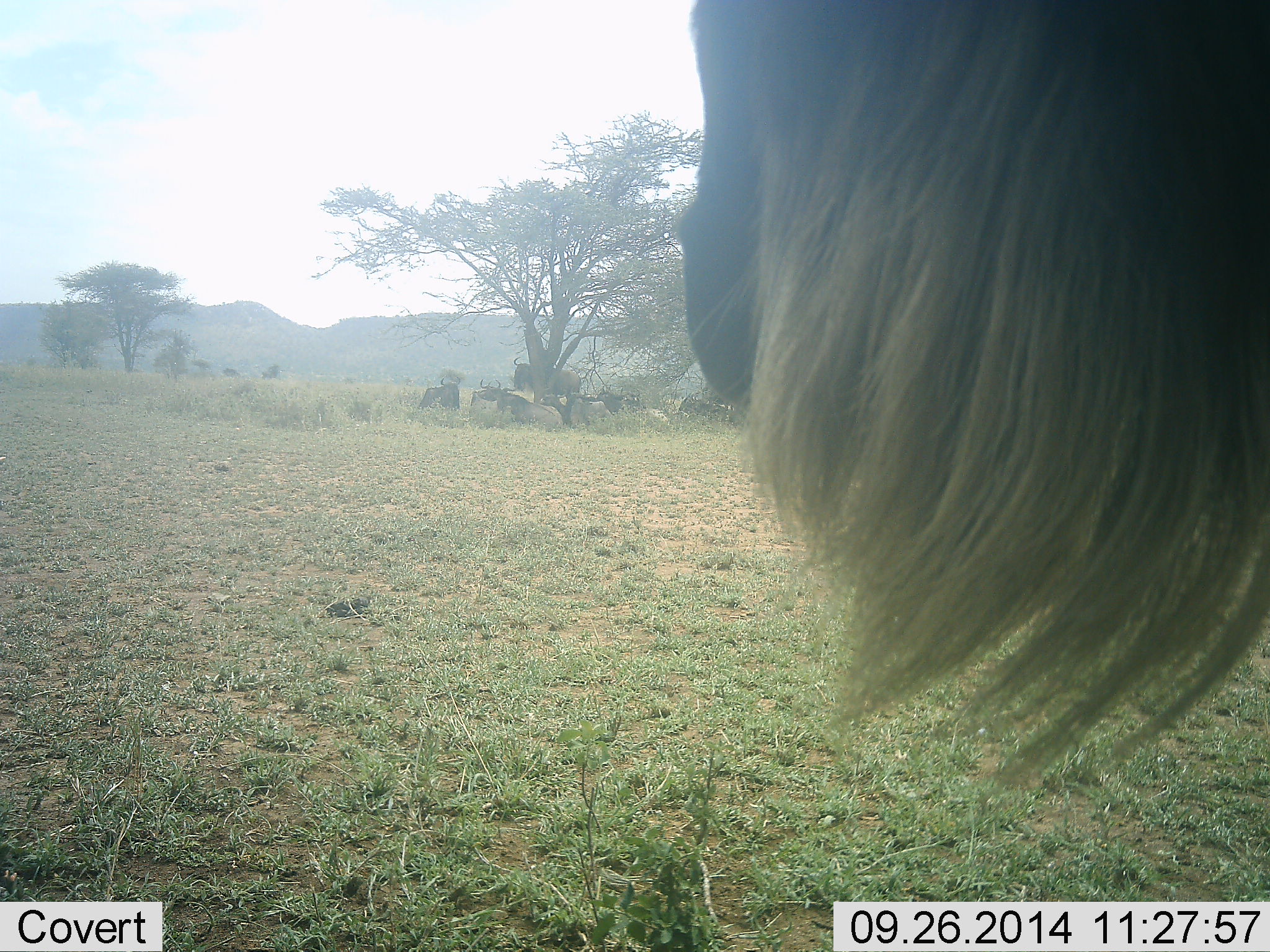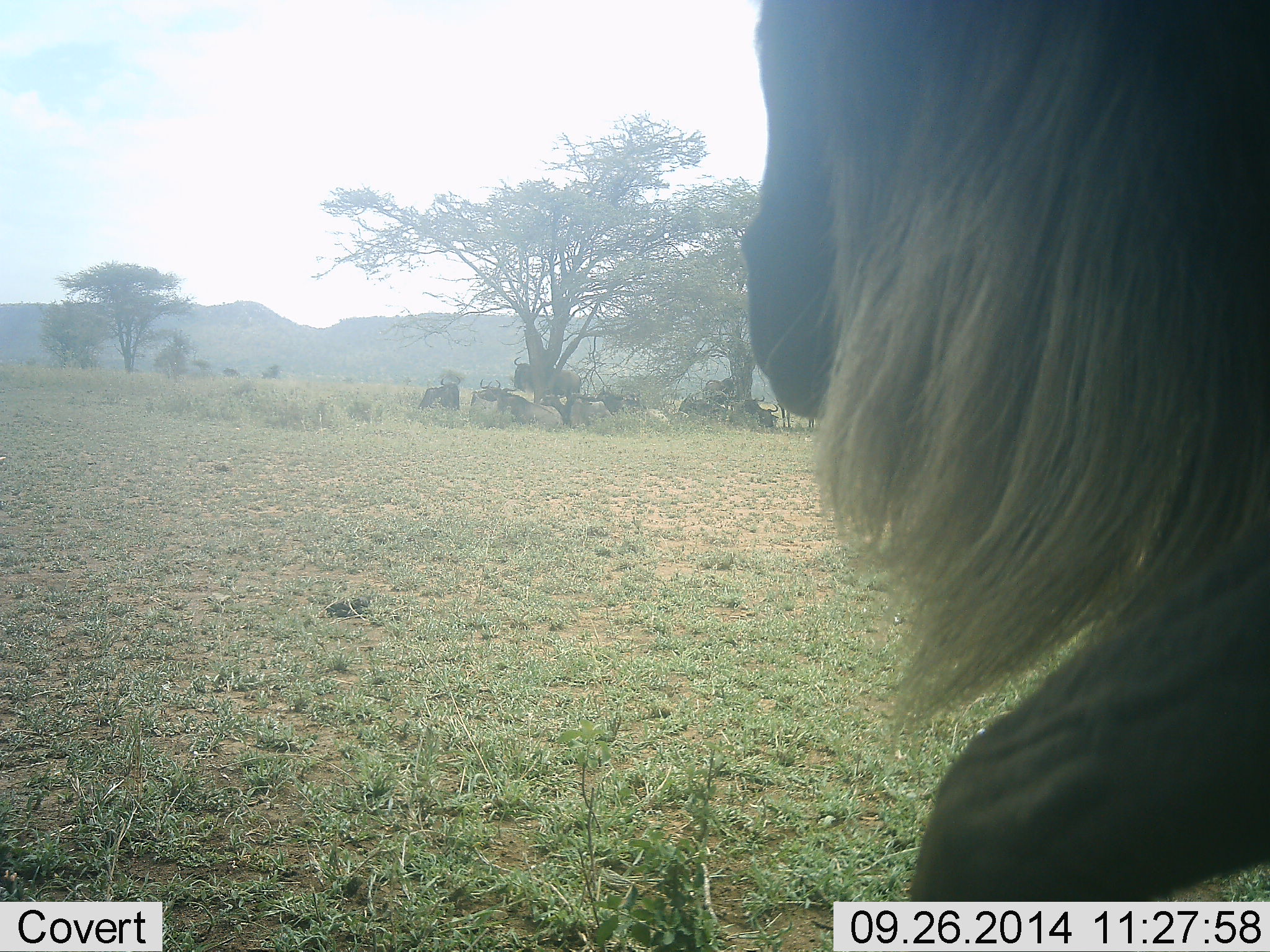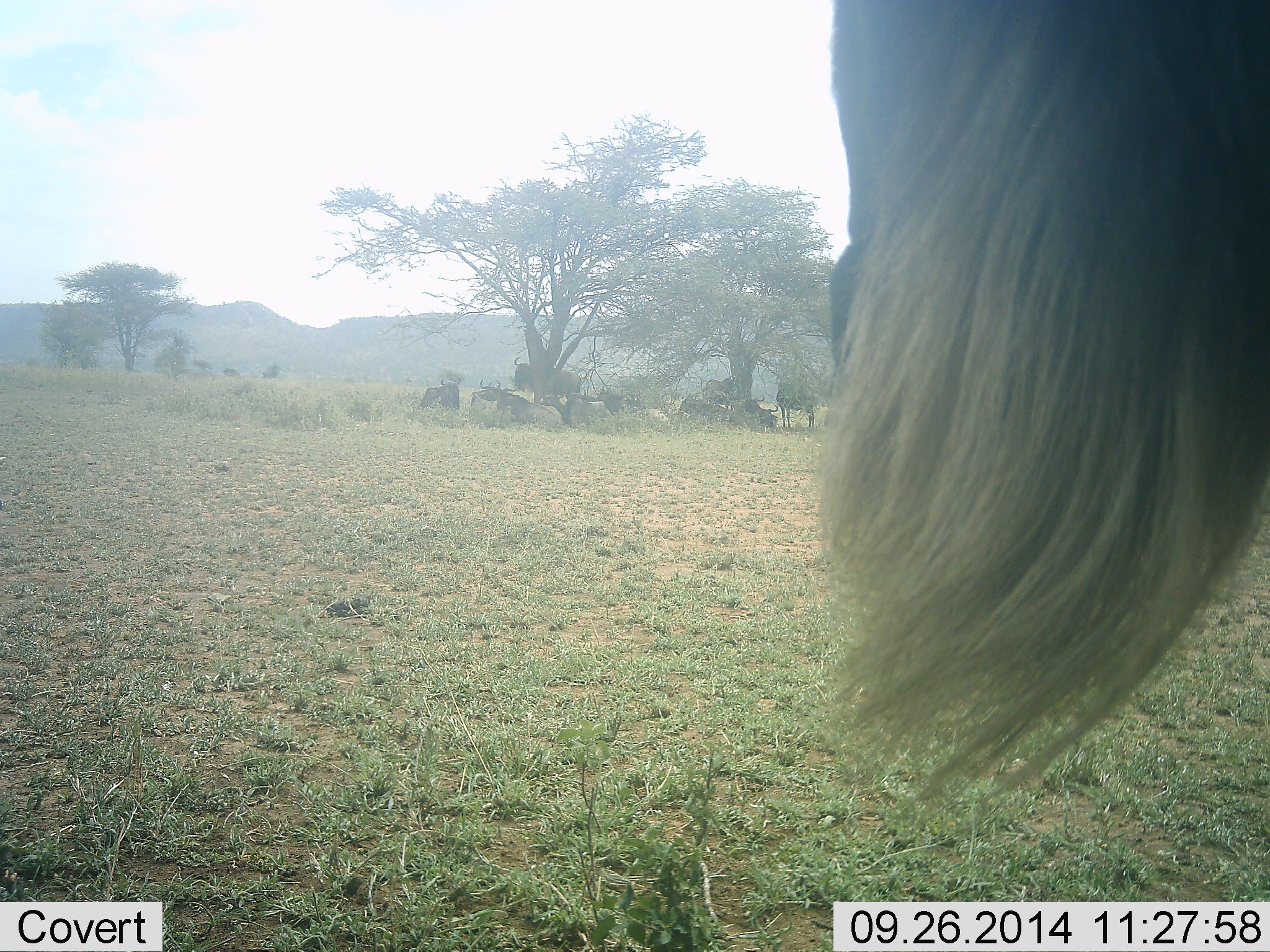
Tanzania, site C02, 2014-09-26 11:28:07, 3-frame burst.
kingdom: Animalia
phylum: Chordata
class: Mammalia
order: Artiodactyla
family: Bovidae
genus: Connochaetes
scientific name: Connochaetes taurinus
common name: blue wildebeest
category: wildebeest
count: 10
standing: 70%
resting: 70%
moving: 20%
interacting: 0%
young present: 0%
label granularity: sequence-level